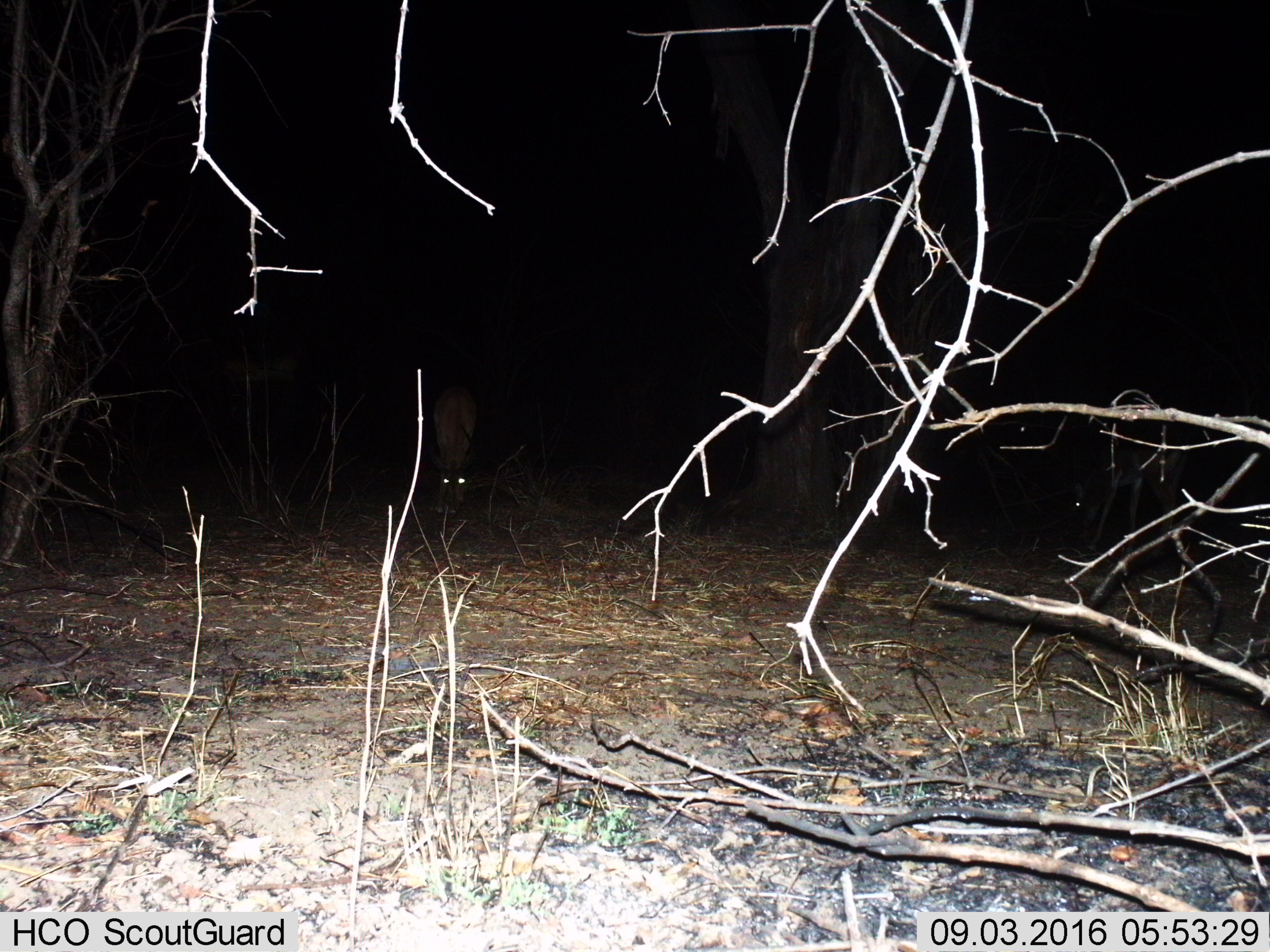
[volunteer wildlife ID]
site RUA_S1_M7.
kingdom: Animalia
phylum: Chordata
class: Mammalia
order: Artiodactyla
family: Bovidae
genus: Aepyceros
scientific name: Aepyceros melampus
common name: impala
Impala (Aepyceros melampus), count 2. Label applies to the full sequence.